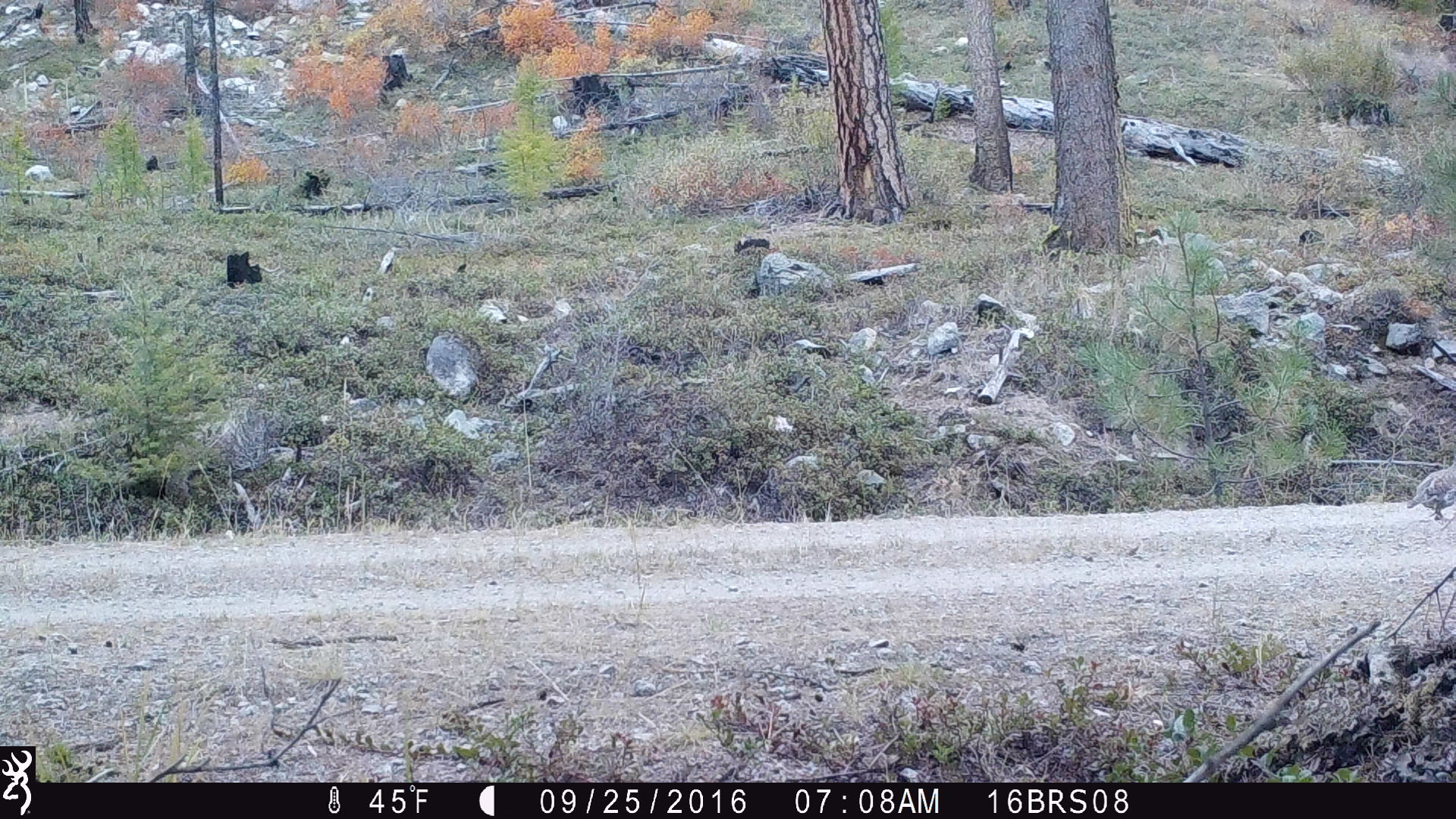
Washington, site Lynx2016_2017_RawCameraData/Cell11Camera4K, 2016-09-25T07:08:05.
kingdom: Animalia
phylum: Chordata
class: Aves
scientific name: Aves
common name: birds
Aves (birds). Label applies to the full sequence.